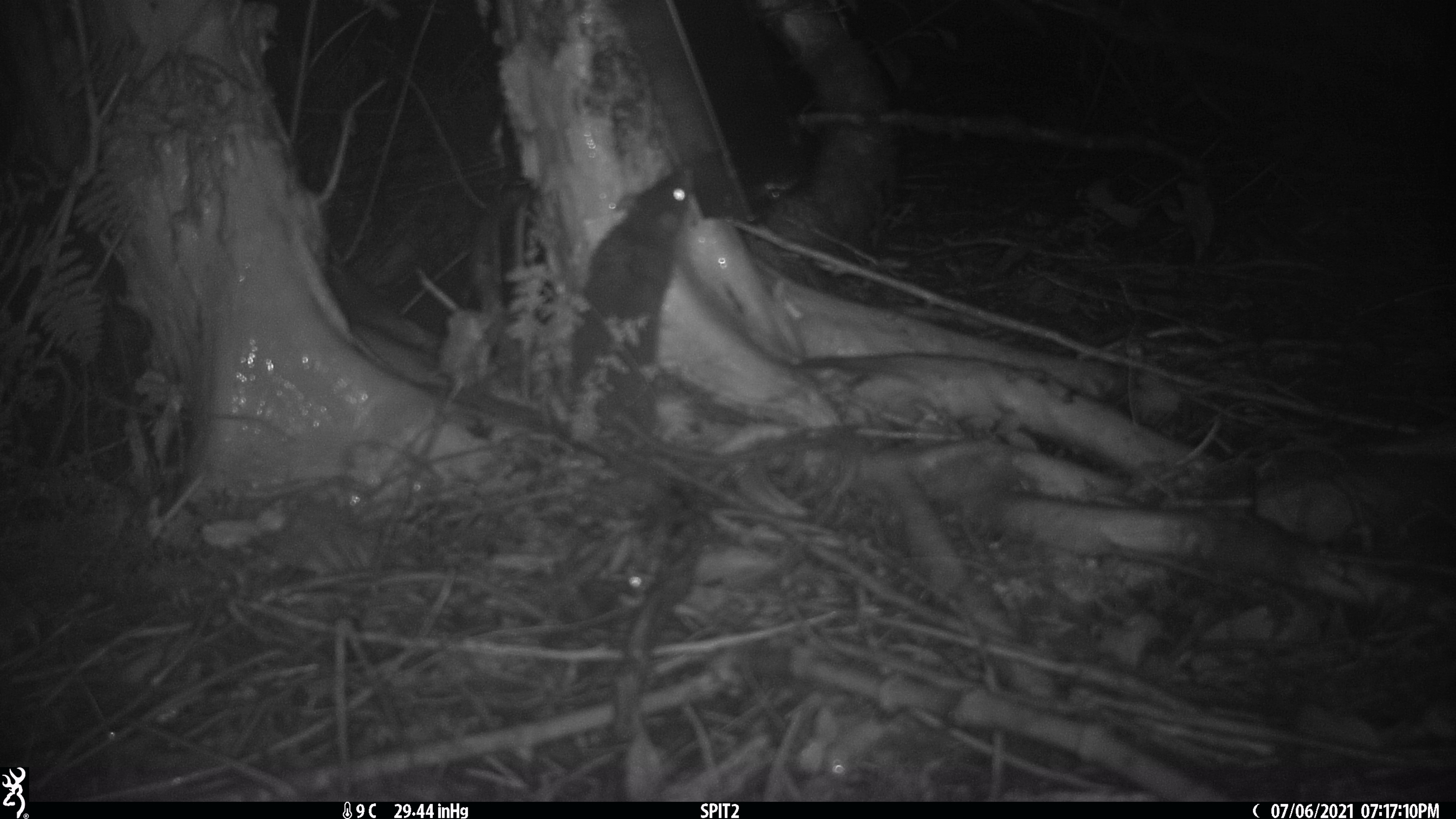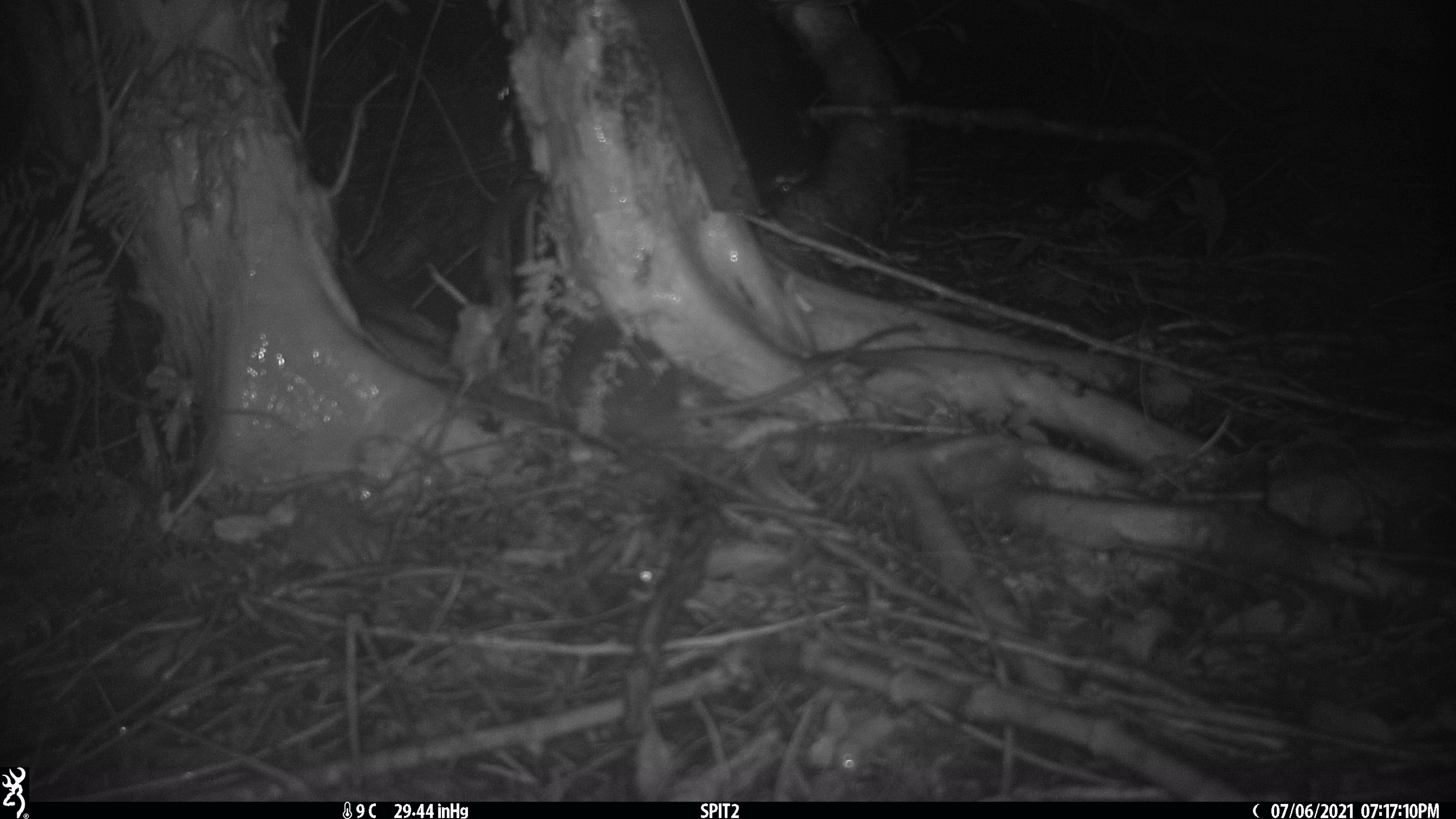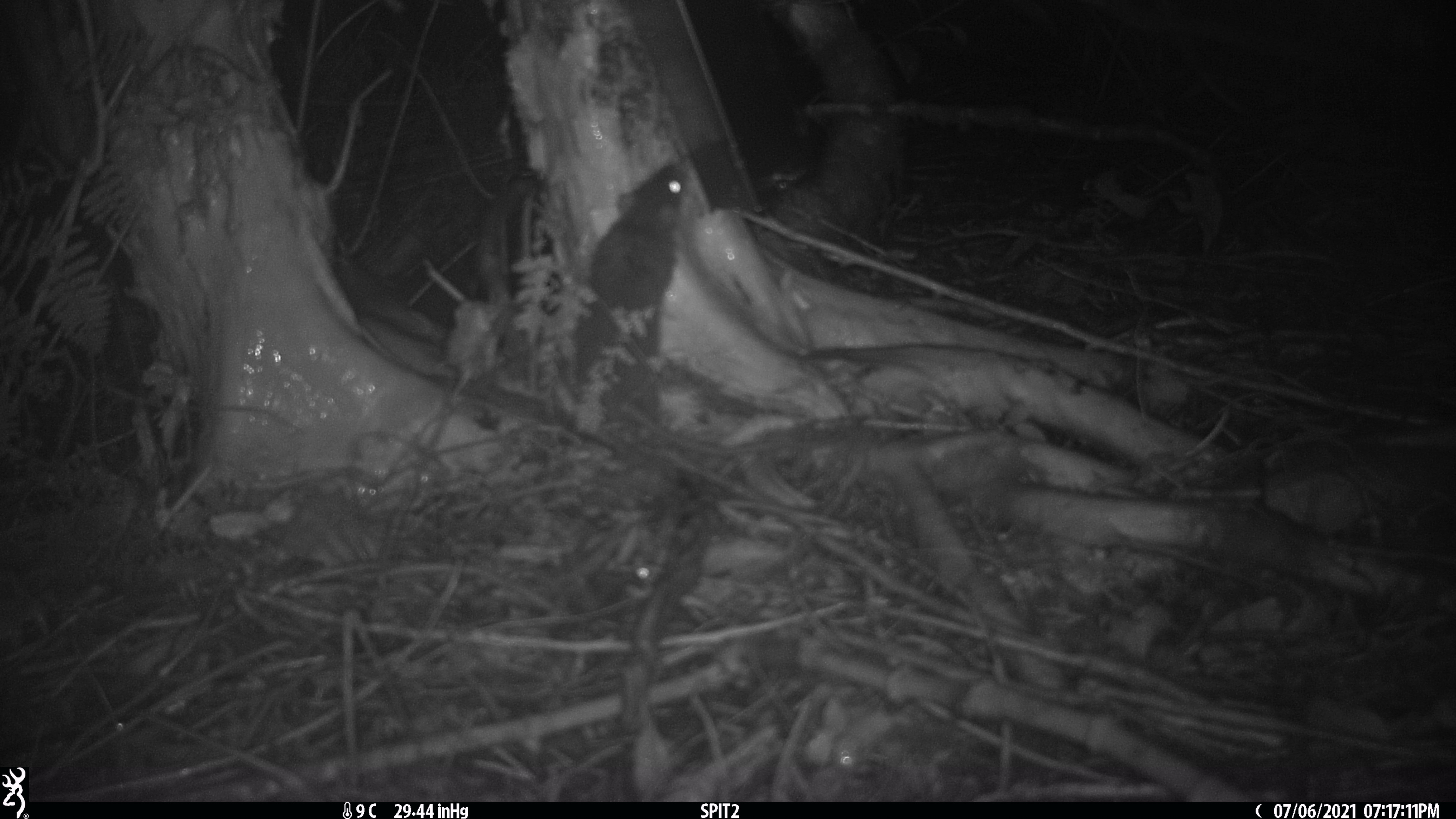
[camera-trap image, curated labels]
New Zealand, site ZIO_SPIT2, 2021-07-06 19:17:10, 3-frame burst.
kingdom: Animalia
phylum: Chordata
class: Mammalia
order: Rodentia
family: Muridae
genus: Rattus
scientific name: Rattus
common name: rat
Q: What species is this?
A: Rat (Rattus).